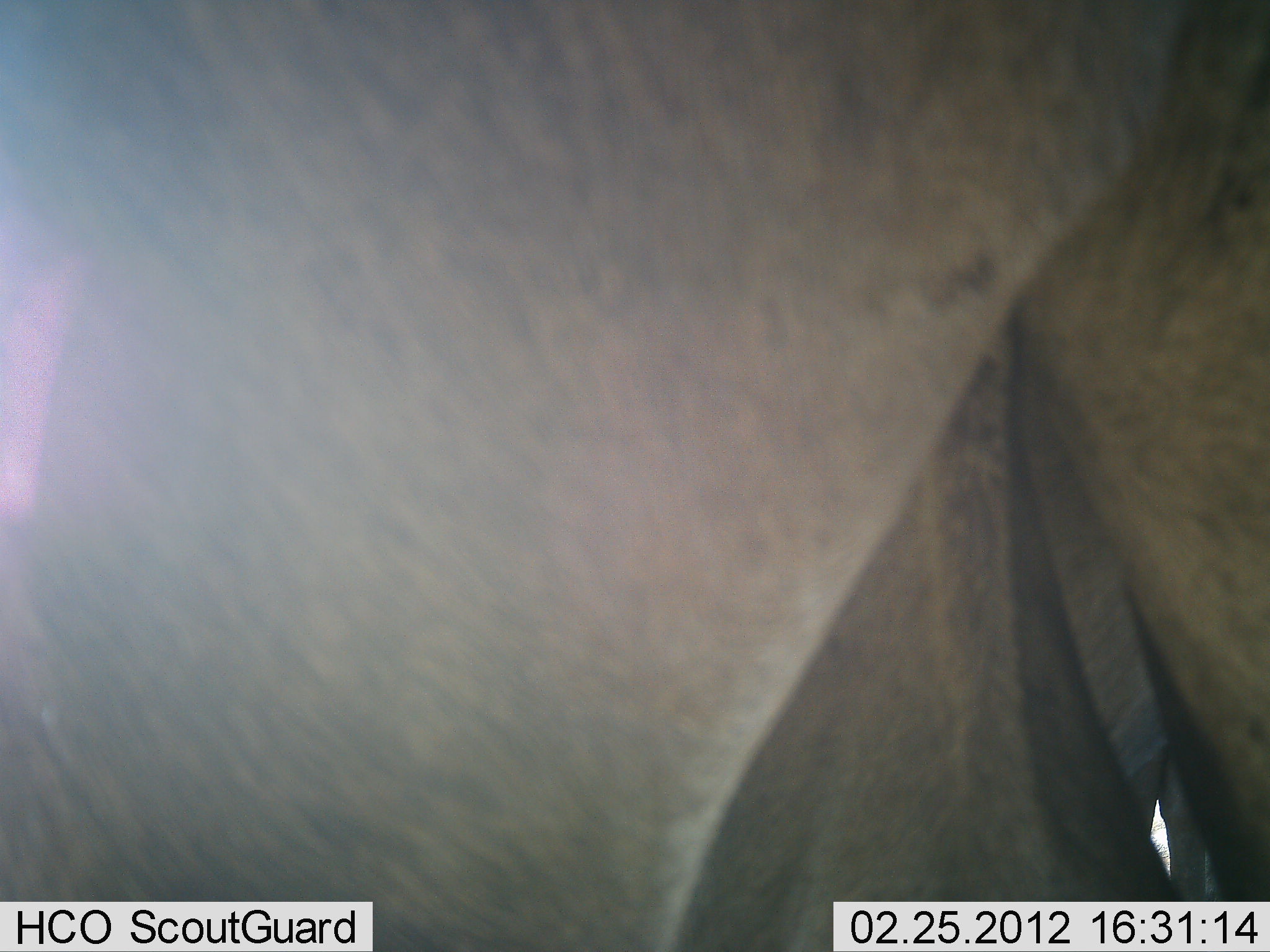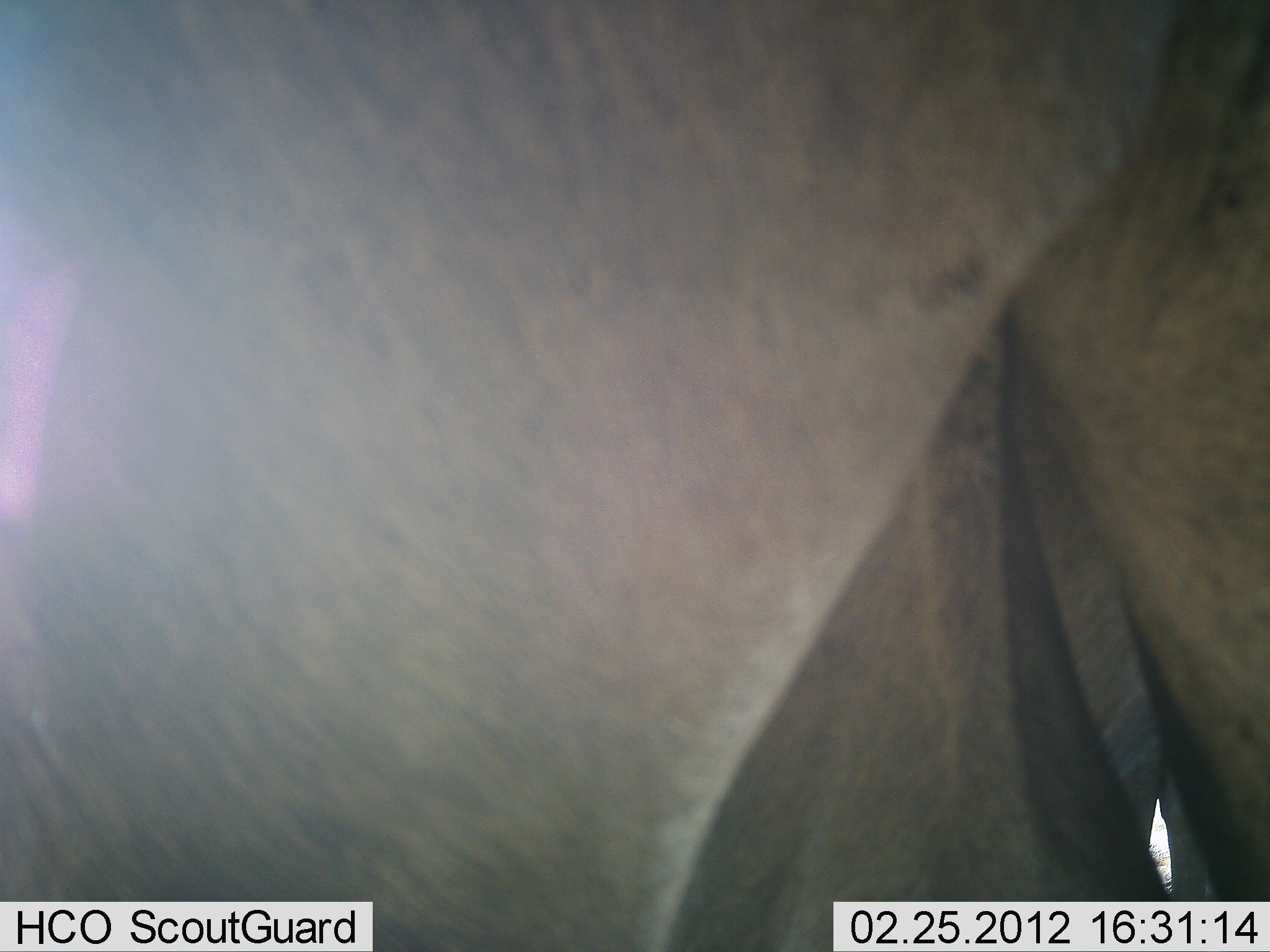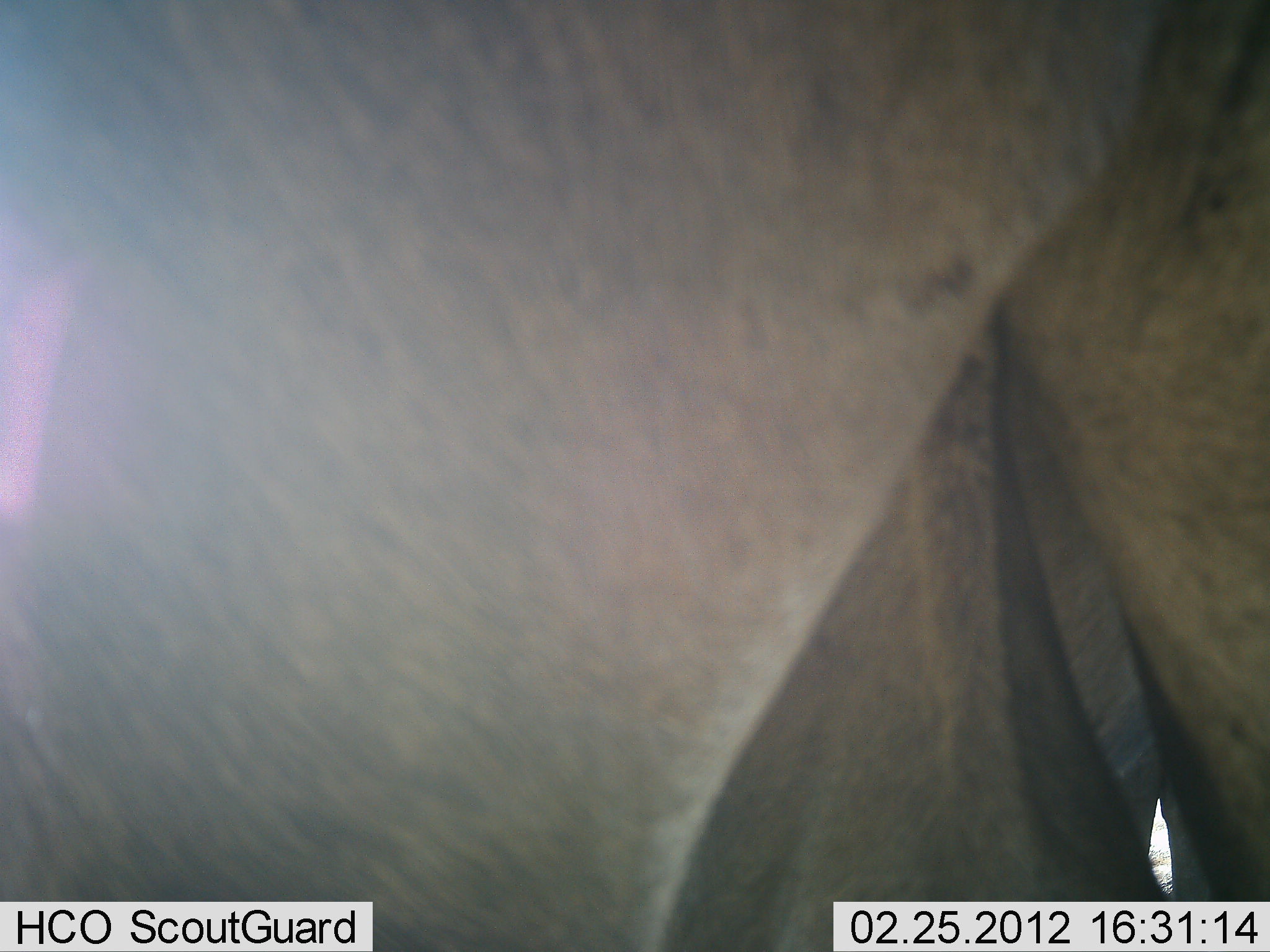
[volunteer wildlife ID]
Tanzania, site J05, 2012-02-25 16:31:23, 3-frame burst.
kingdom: Animalia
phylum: Chordata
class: Mammalia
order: Artiodactyla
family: Bovidae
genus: Connochaetes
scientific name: Connochaetes taurinus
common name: blue wildebeest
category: wildebeest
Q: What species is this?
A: Wildebeest (blue wildebeest) (Connochaetes taurinus).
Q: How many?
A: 2.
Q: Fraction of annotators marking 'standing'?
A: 100%.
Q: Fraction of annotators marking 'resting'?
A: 0%.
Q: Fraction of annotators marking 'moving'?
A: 0%.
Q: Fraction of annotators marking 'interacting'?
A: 0%.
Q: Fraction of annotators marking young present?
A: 0%.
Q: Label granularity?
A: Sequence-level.